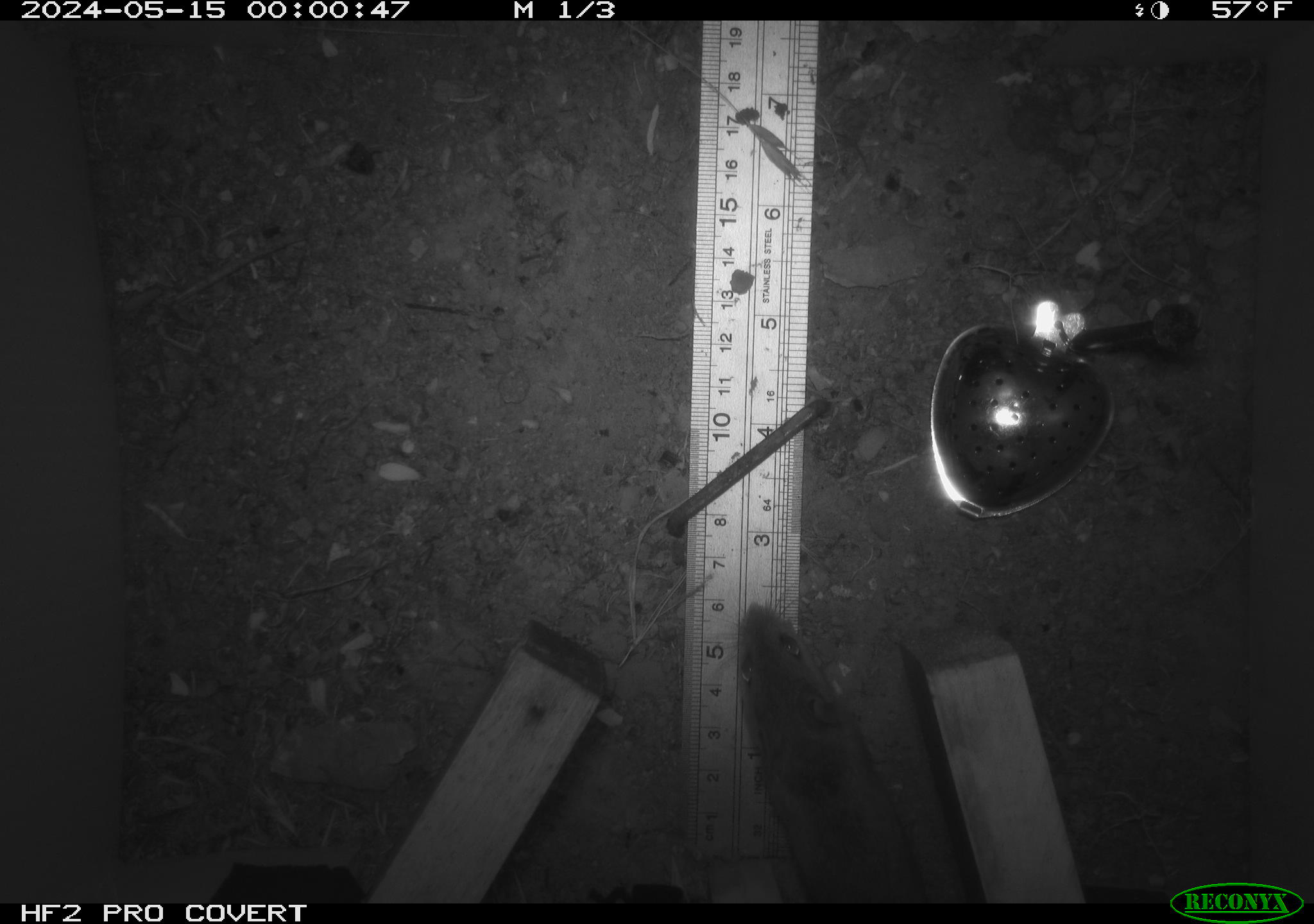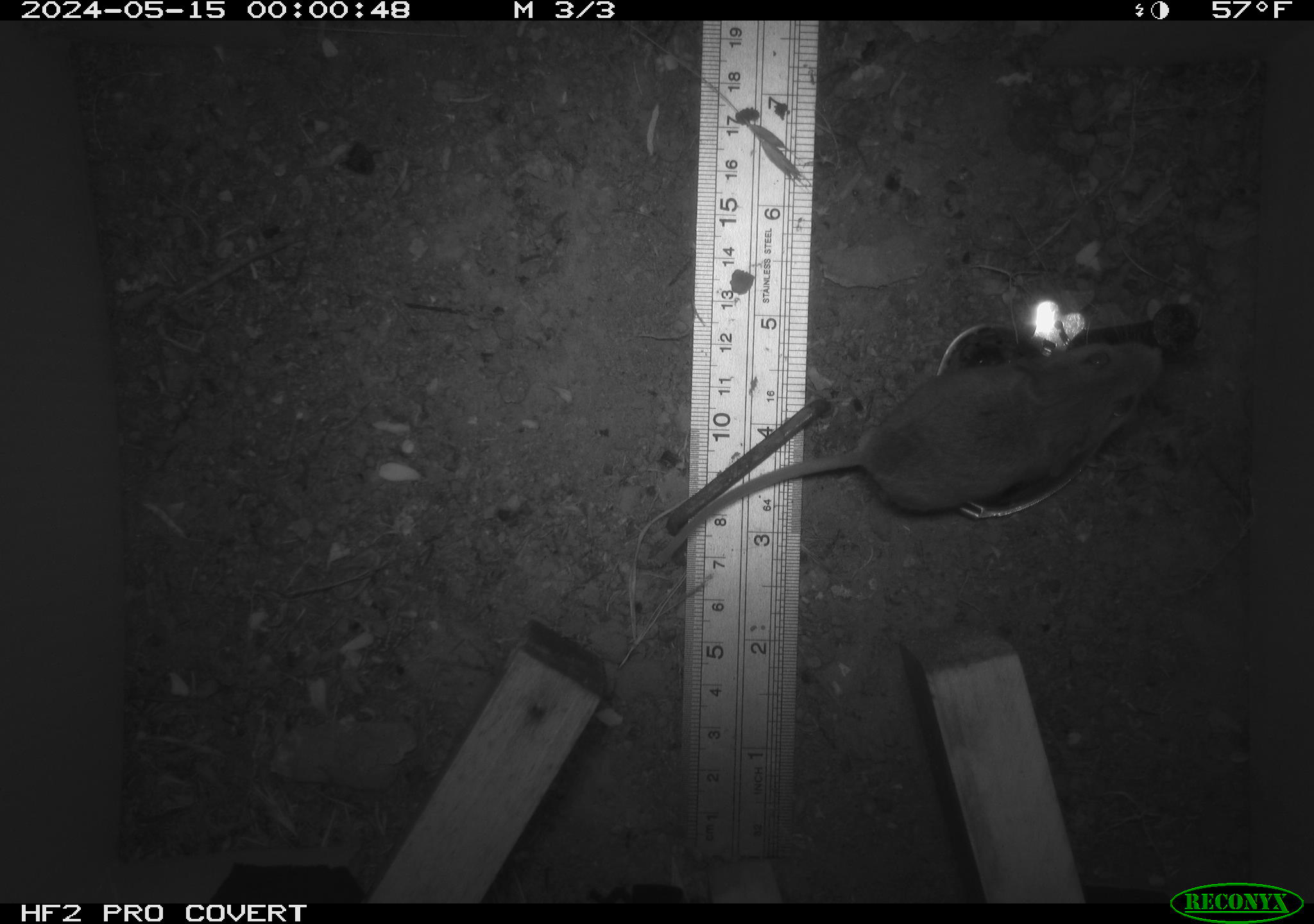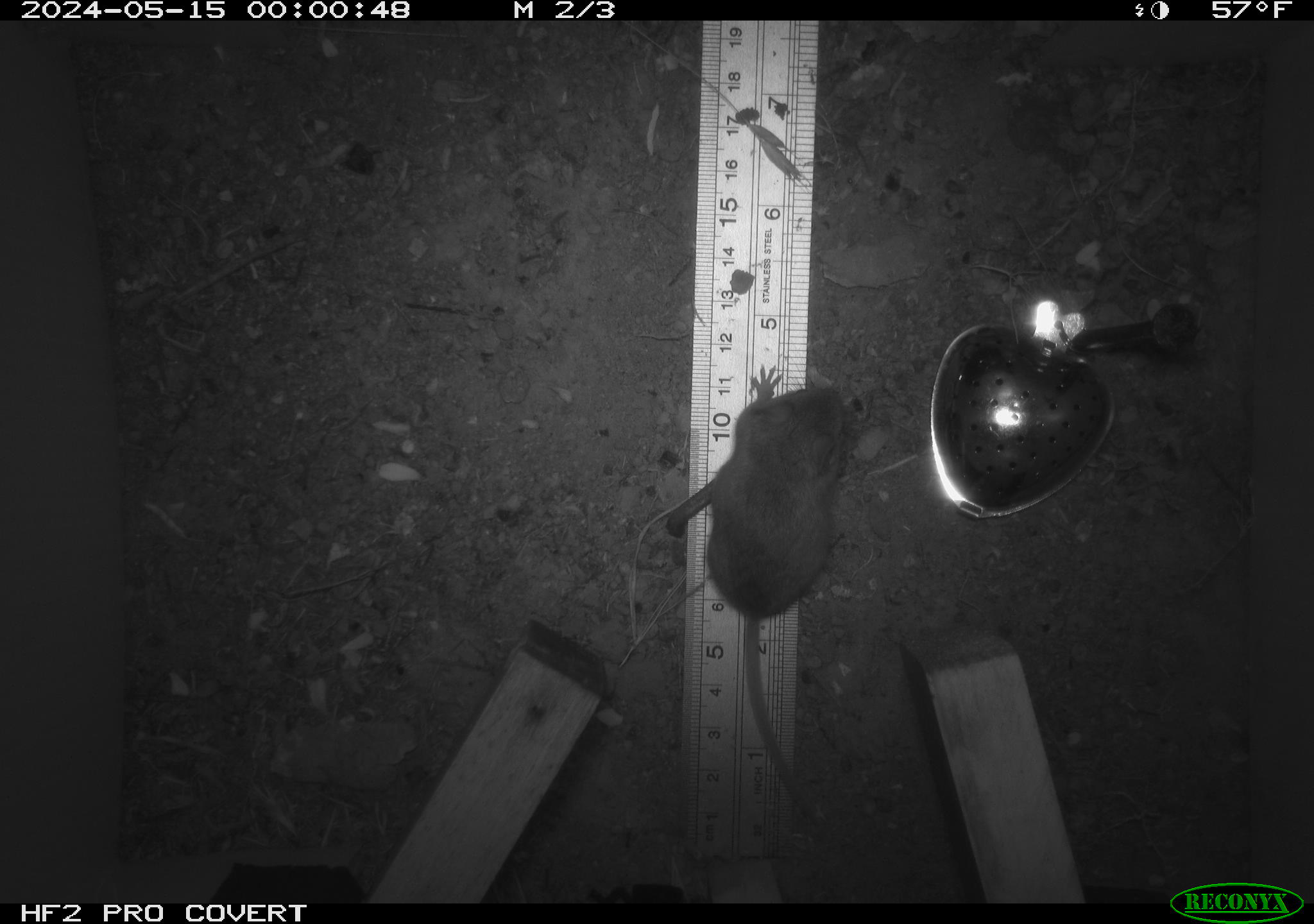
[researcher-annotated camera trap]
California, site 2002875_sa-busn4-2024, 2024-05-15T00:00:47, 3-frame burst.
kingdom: Animalia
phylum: Chordata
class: Mammalia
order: Rodentia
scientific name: Rodentia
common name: rodent